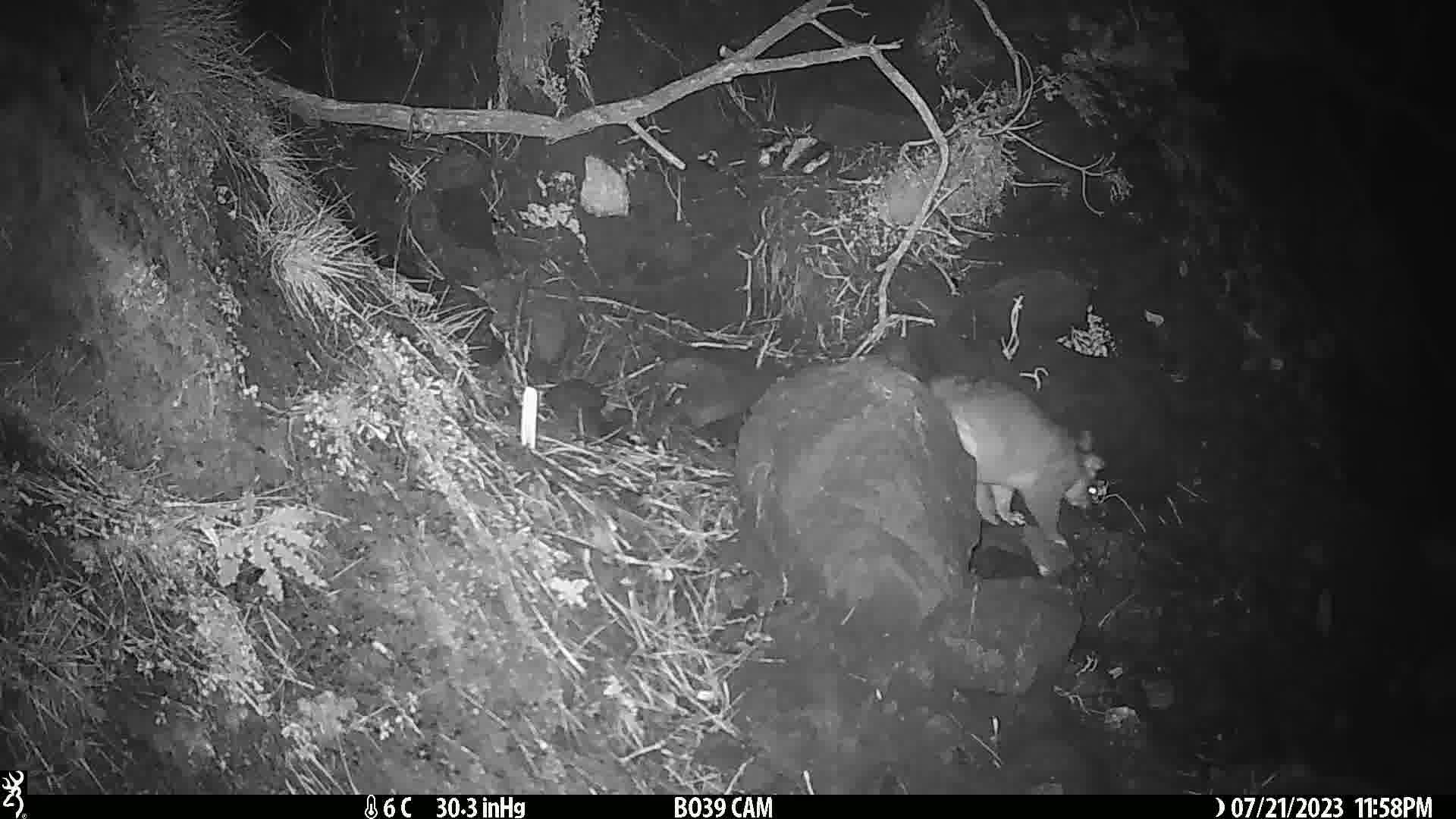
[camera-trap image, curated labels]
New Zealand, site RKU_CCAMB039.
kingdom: Animalia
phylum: Chordata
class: Mammalia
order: Diprotodontia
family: Phalangeridae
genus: Trichosurus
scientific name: Trichosurus vulpecula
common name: common brushtail possum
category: possum